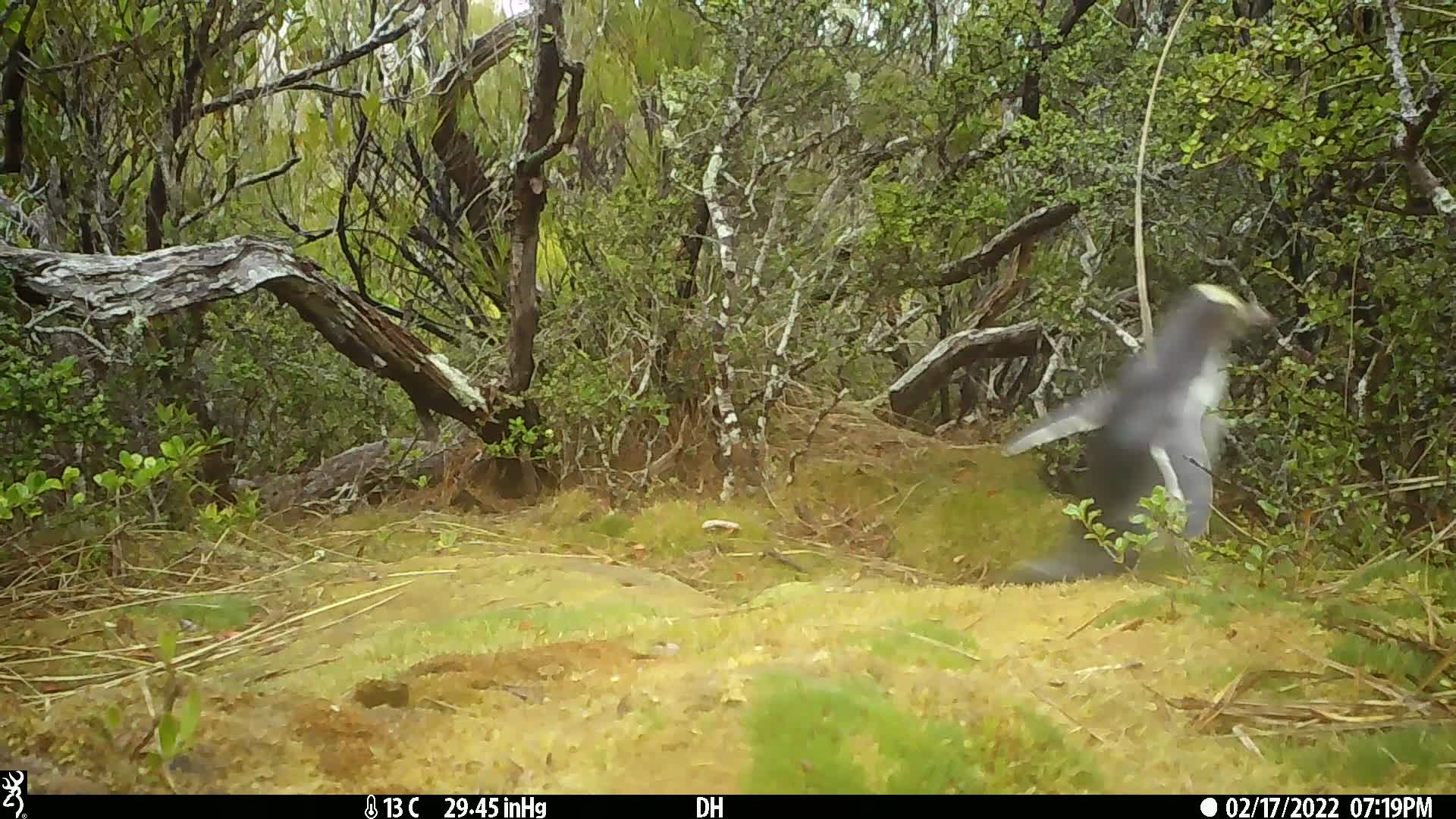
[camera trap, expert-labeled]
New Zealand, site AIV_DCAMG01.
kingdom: Animalia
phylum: Chordata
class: Aves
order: Sphenisciformes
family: Spheniscidae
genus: Megadyptes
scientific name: Megadyptes antipodes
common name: yellow-eyed penguin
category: yellow eyed penguin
Yellow eyed penguin (yellow-eyed penguin) (Megadyptes antipodes).